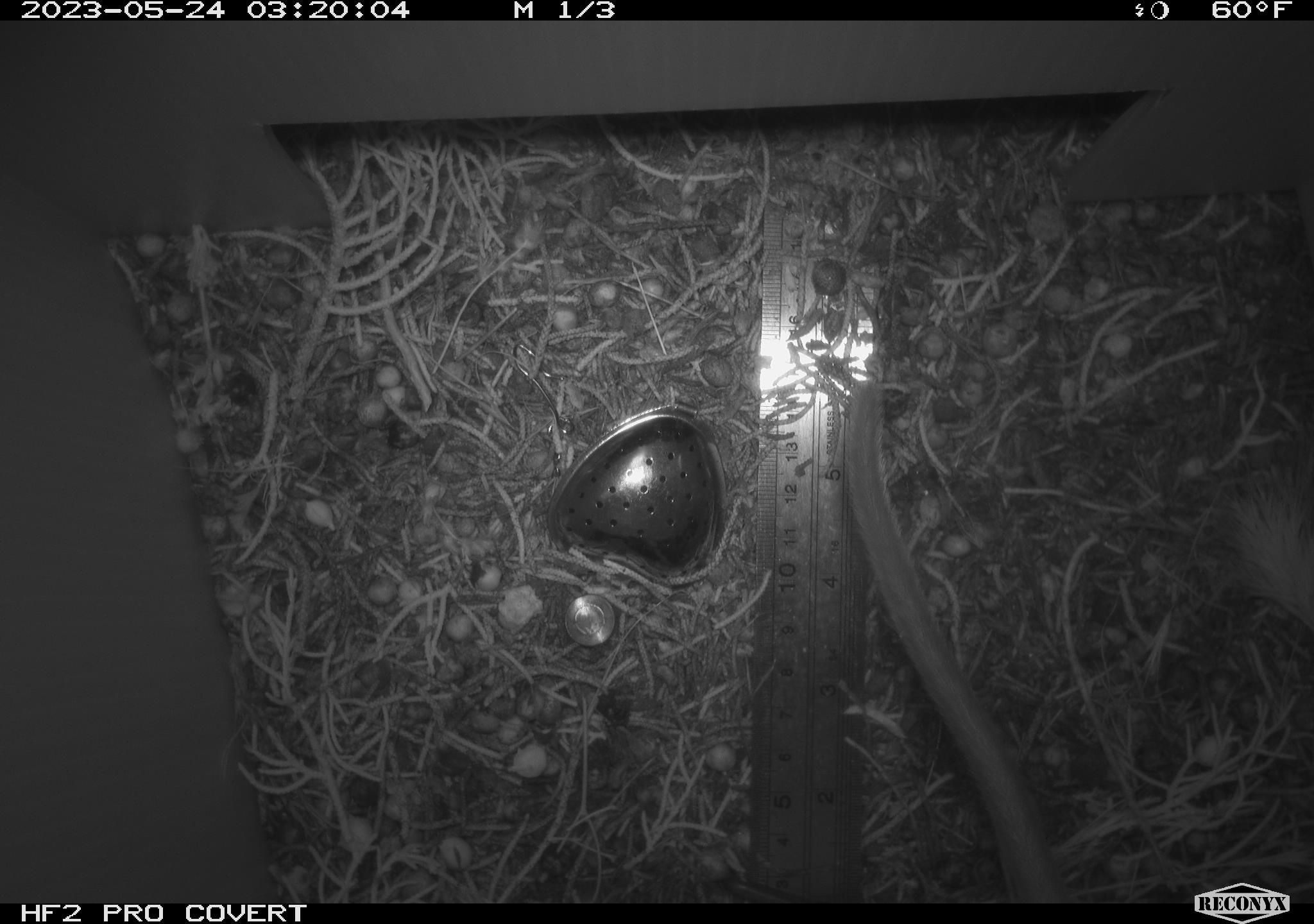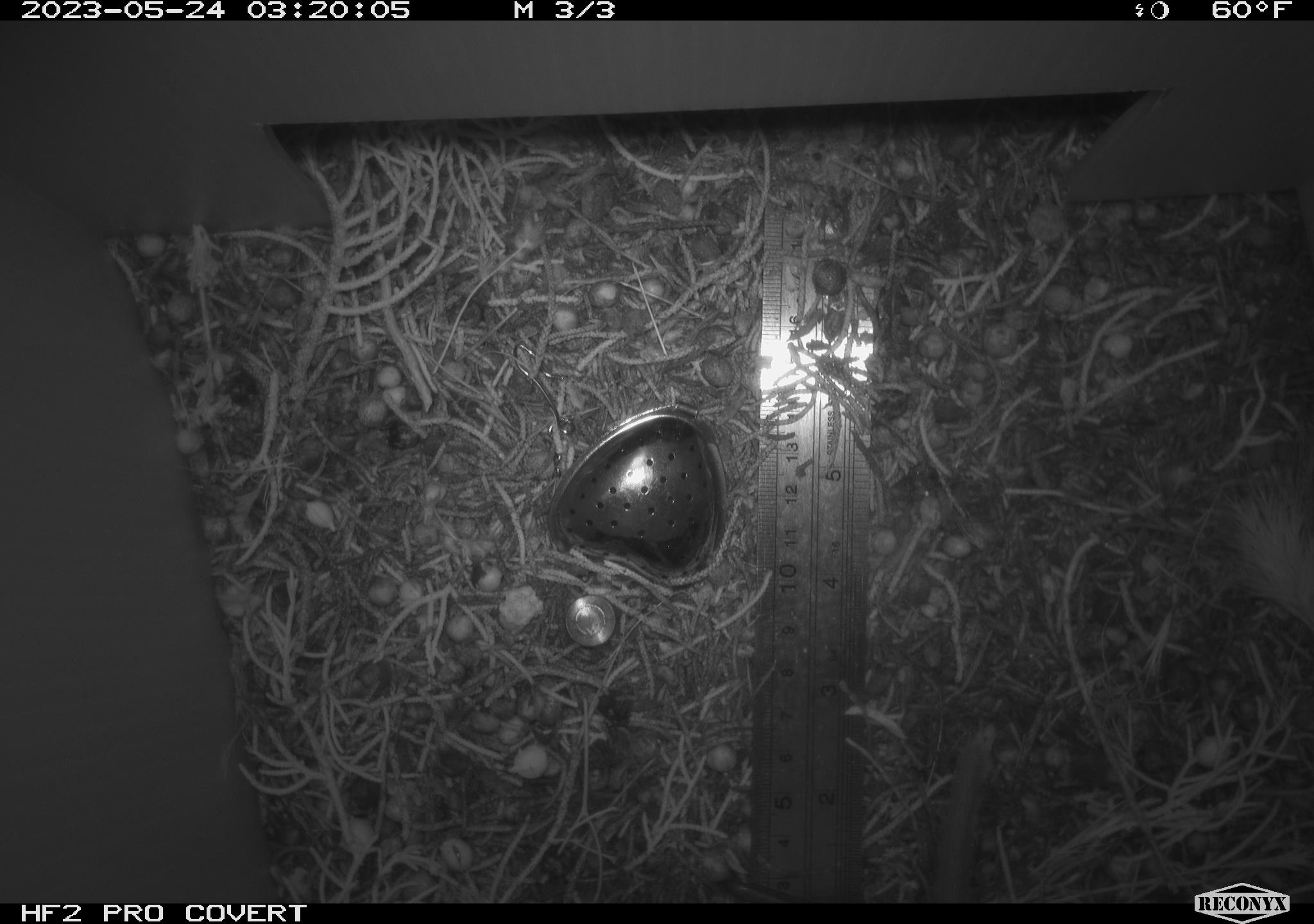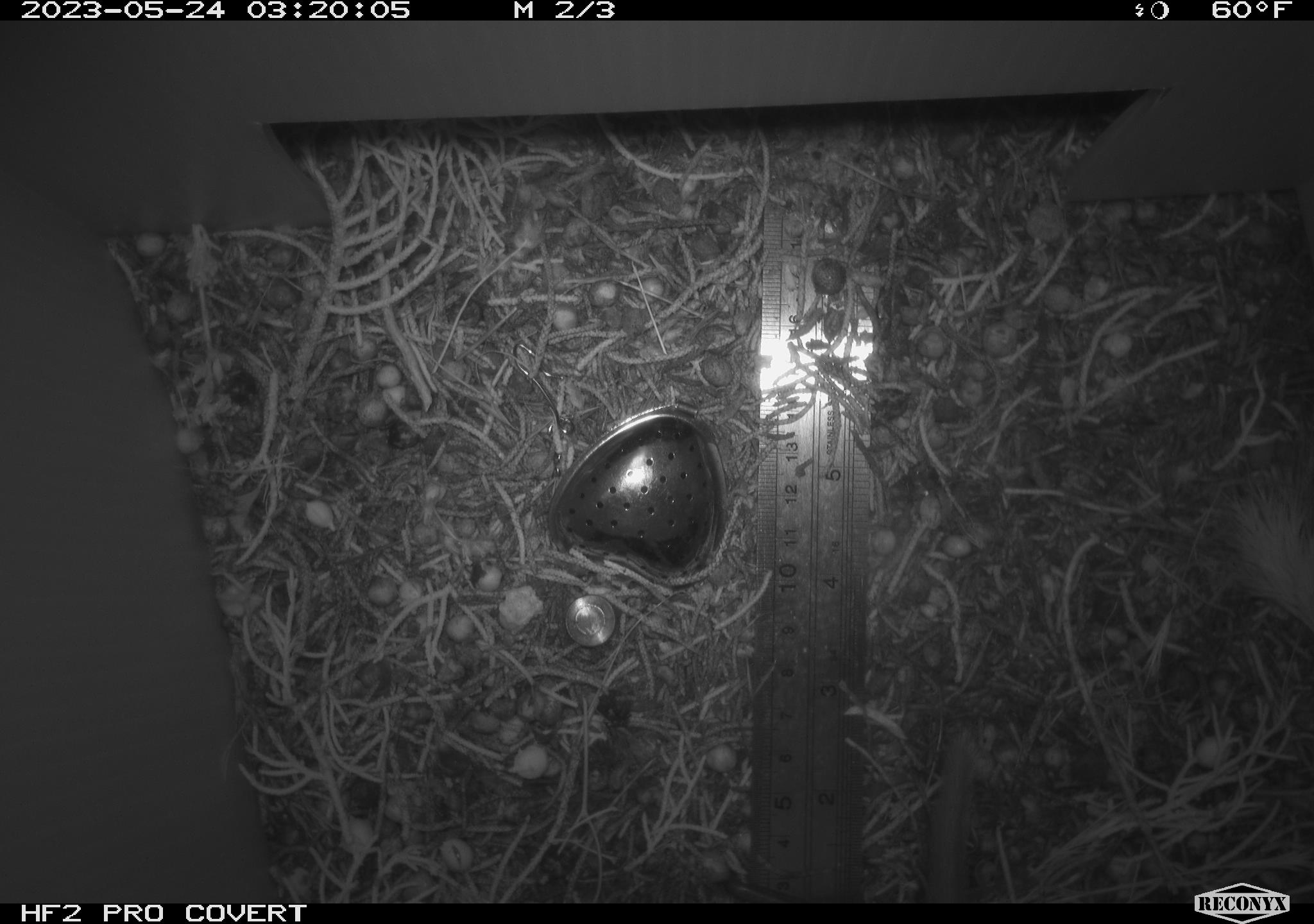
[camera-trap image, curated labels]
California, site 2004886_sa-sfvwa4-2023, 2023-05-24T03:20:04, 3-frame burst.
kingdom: Animalia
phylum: Chordata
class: Mammalia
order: Rodentia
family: Cricetidae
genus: Neotoma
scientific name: Neotoma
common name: pack rat or woodrat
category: neotoma species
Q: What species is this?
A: Neotoma species (pack rat or woodrat) (Neotoma).